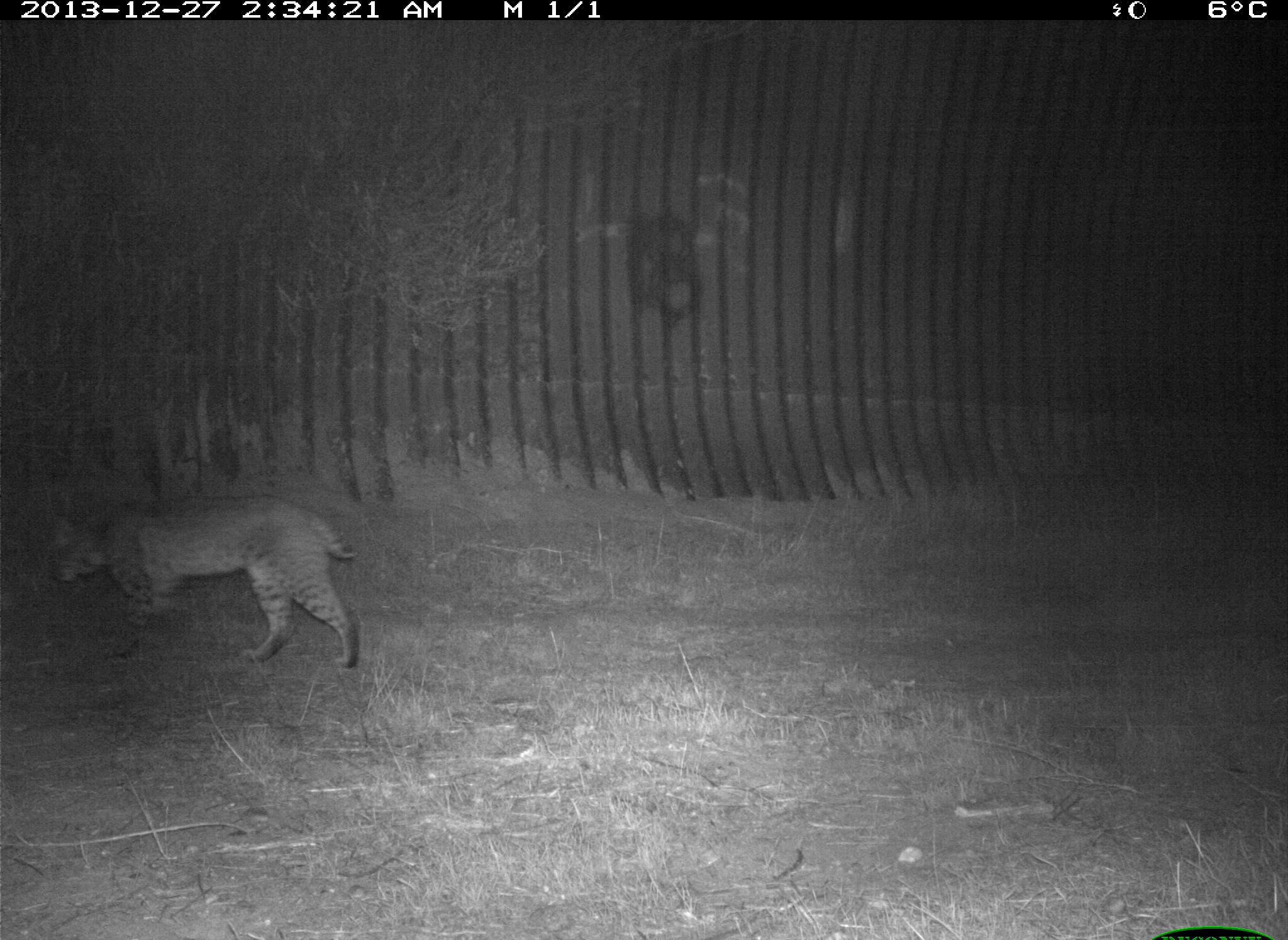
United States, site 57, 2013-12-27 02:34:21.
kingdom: Animalia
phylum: Chordata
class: Mammalia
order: Carnivora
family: Felidae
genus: Lynx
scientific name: Lynx rufus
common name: bobcat